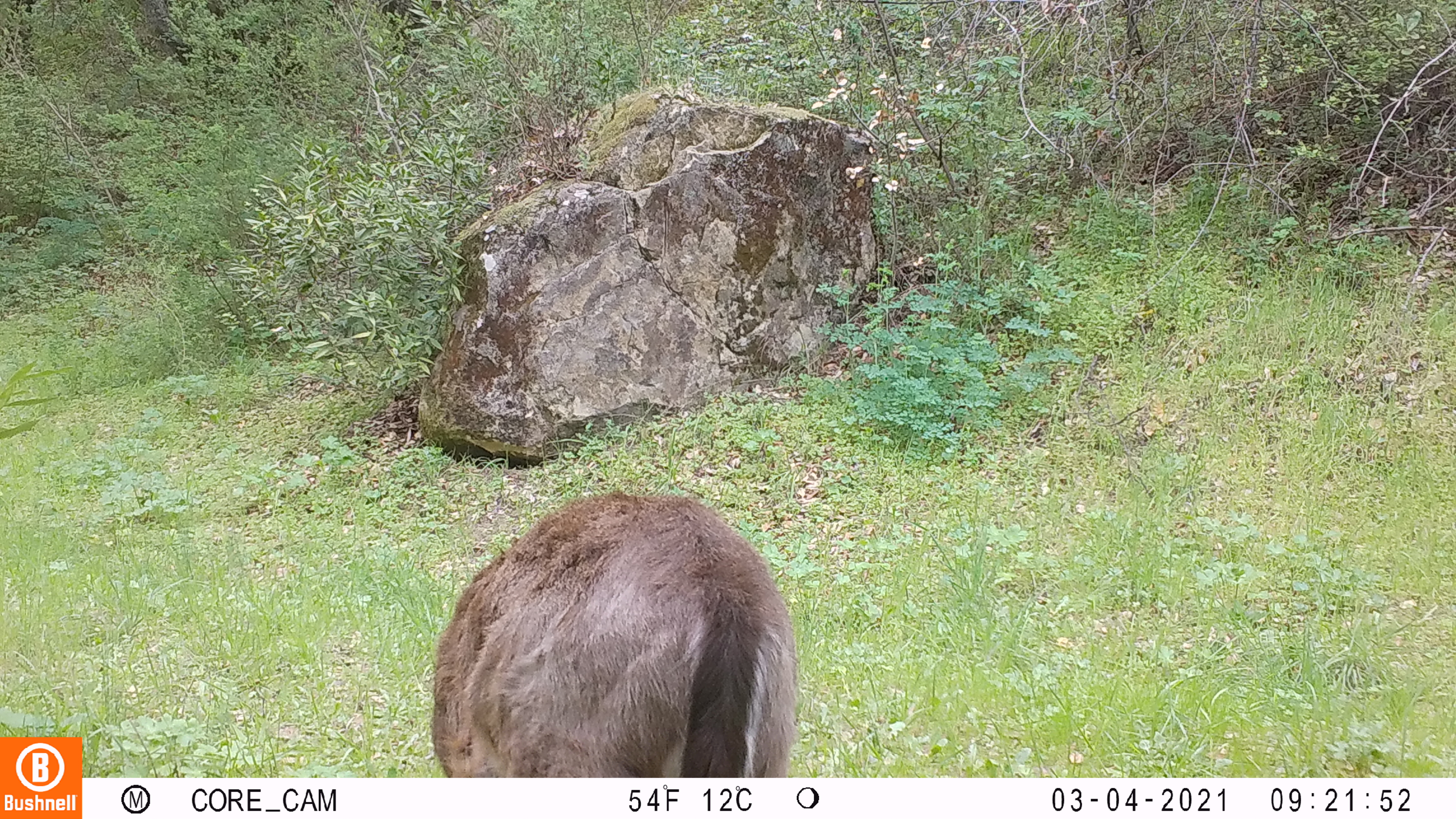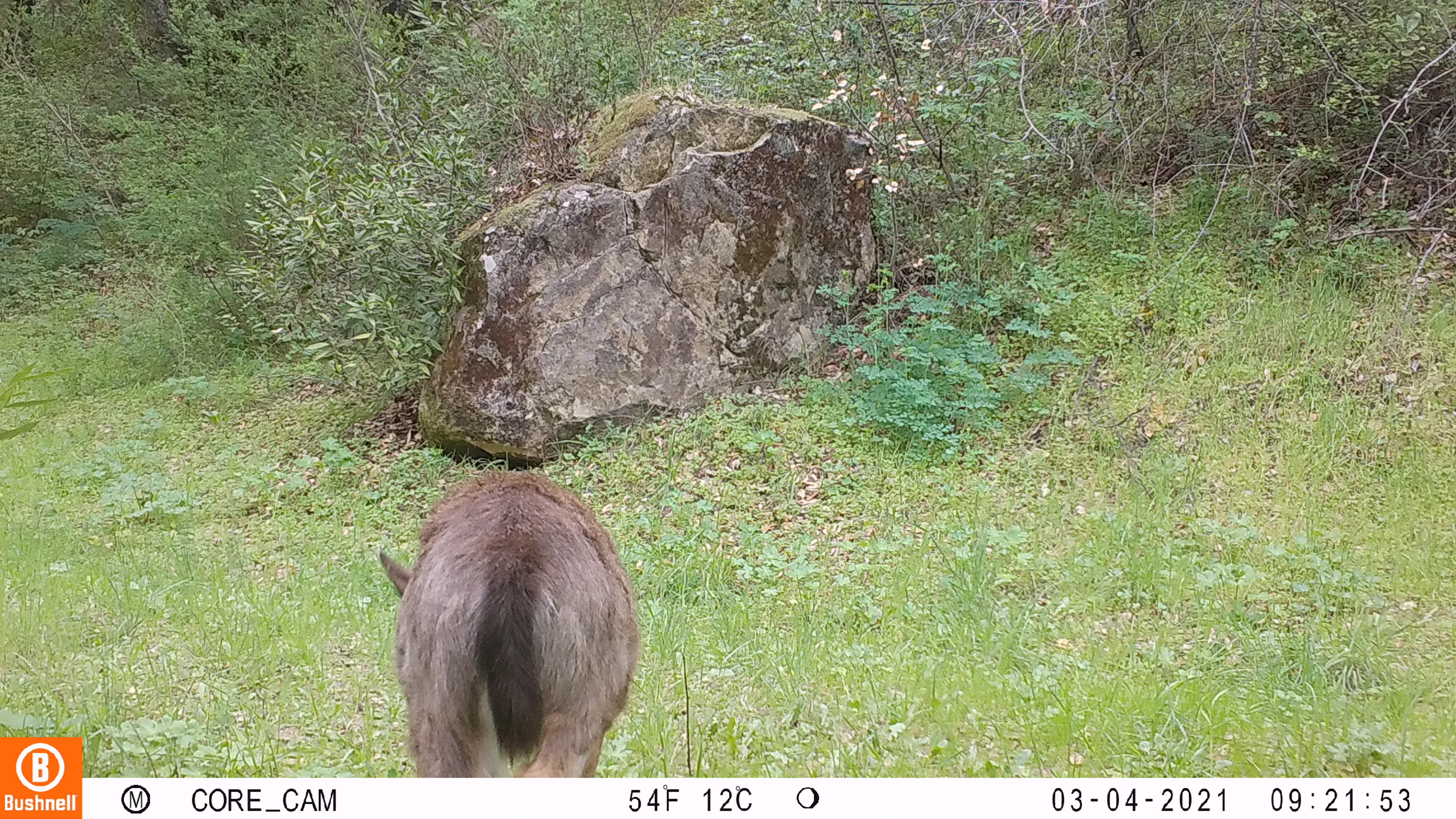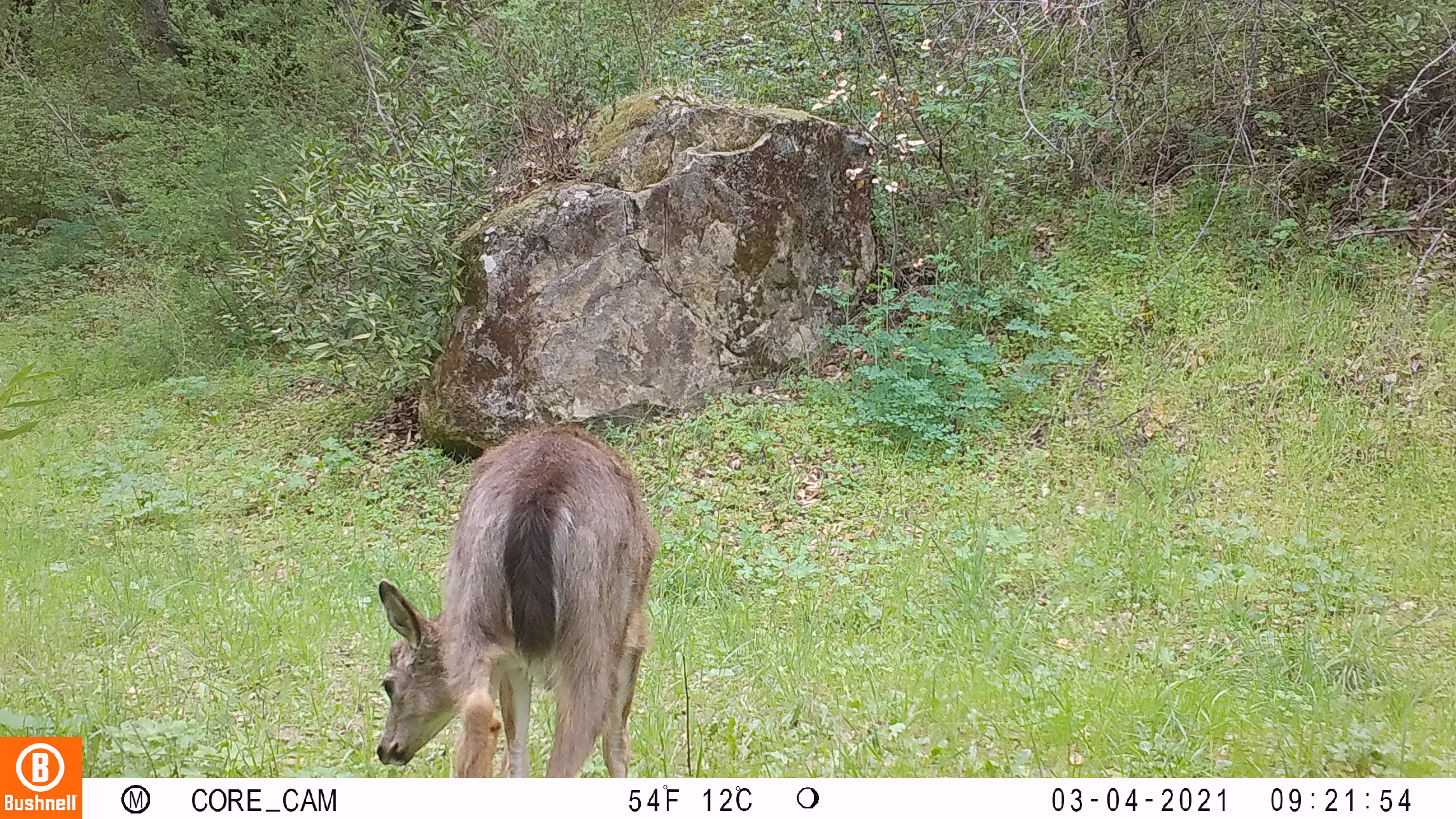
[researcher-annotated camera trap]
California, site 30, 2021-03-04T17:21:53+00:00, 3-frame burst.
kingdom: Animalia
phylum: Chordata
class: Mammalia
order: Artiodactyla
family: Cervidae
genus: Odocoileus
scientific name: Odocoileus hemionus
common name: mule deer